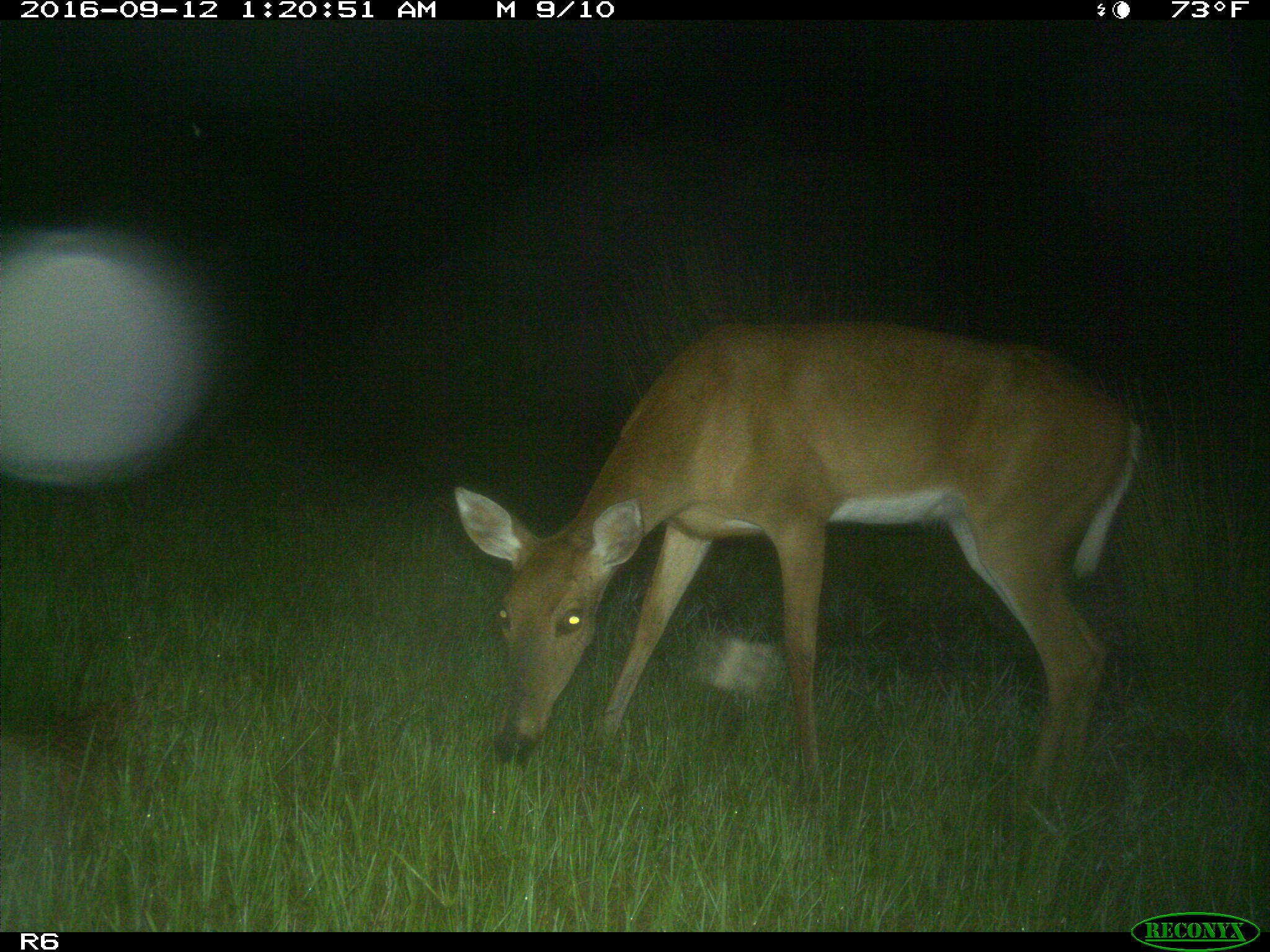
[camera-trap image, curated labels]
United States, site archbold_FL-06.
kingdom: Animalia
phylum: Chordata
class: Mammalia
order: Artiodactyla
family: Cervidae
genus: Odocoileus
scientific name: Odocoileus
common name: deer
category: unidentified deer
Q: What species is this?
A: Unidentified deer (deer) (Odocoileus).